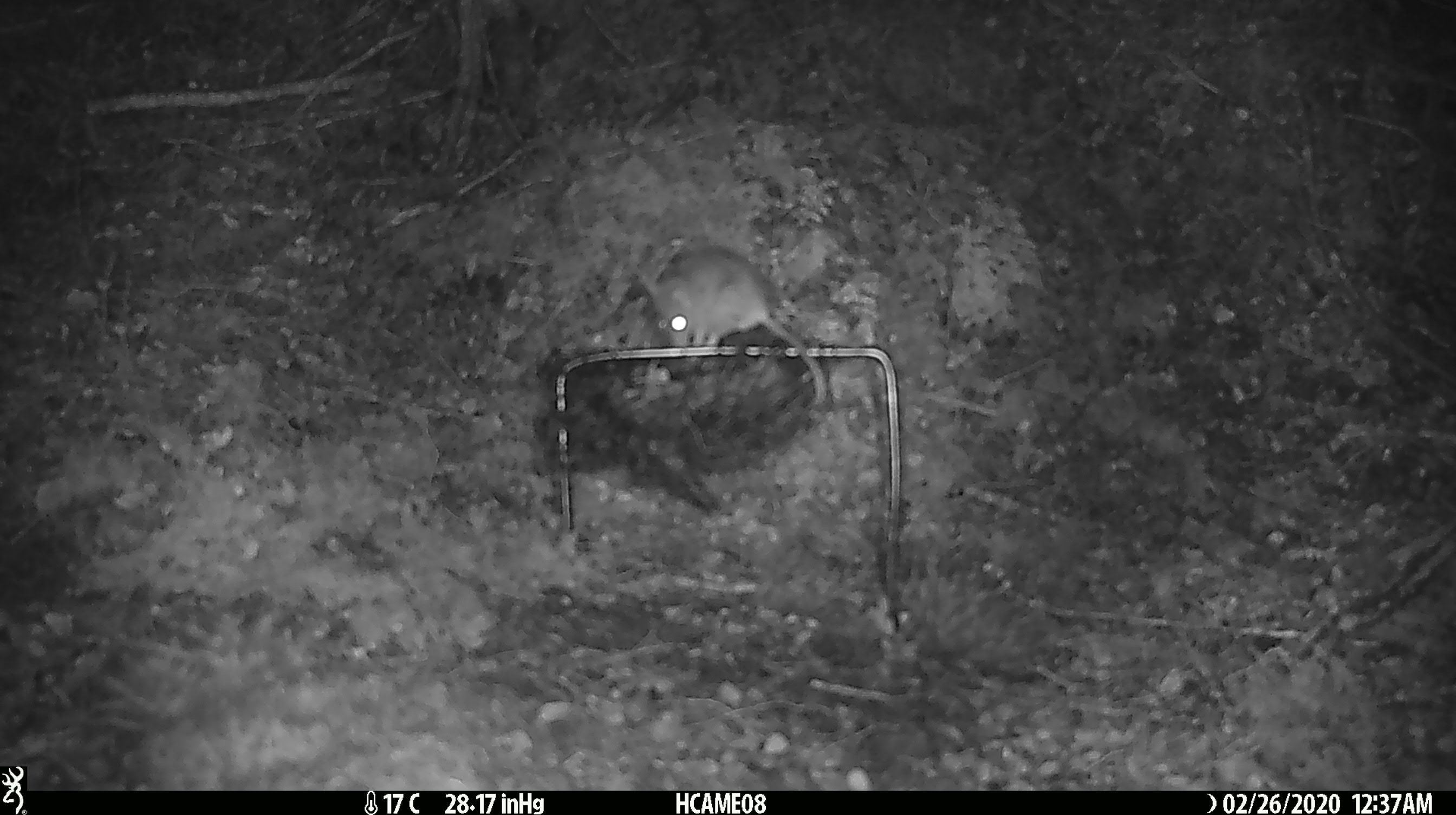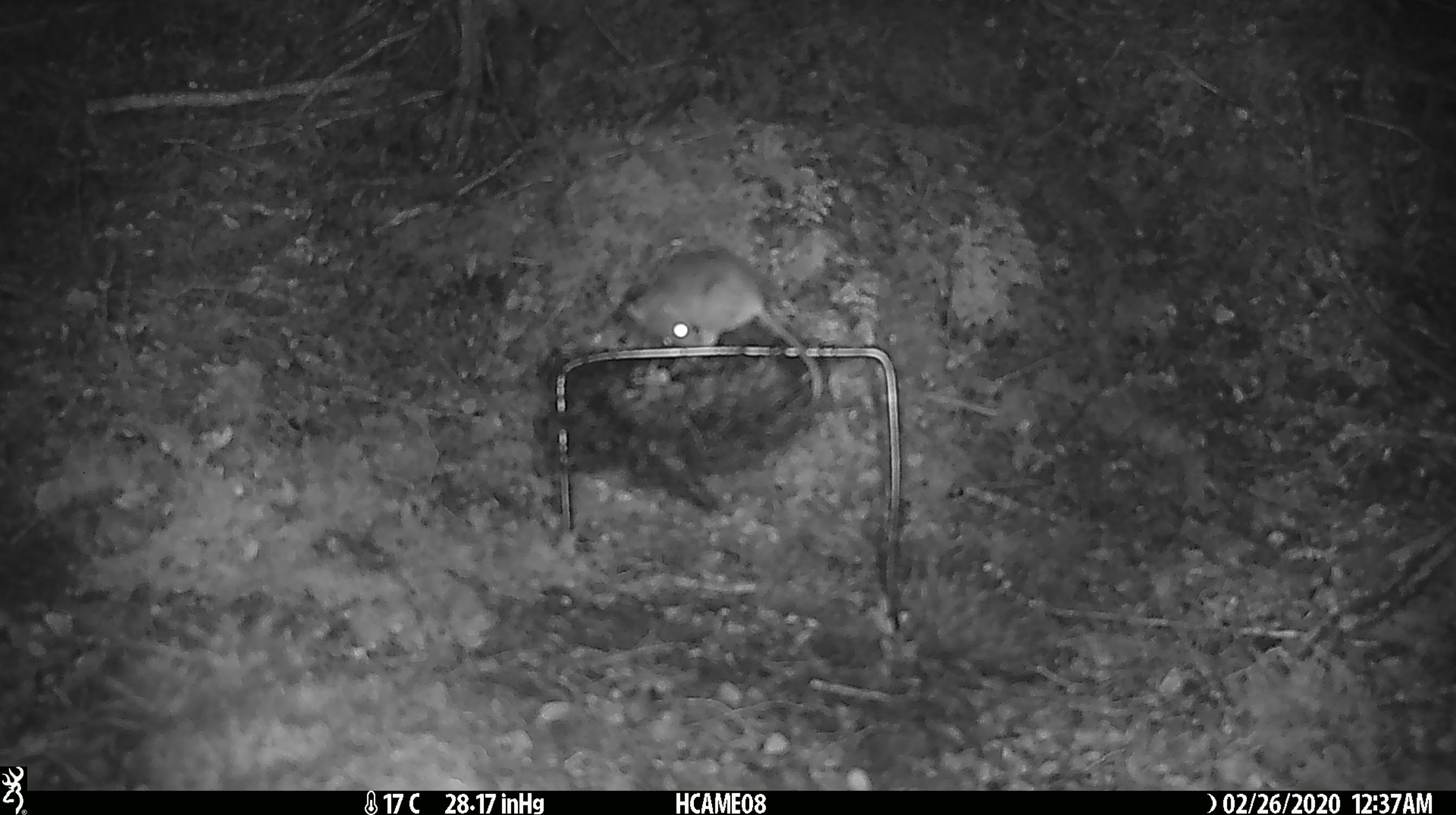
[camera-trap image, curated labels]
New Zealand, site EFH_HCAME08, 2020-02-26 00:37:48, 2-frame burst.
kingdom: Animalia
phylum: Chordata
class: Mammalia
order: Rodentia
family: Muridae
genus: Mus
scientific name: Mus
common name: mouse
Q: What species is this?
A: Mouse (Mus).